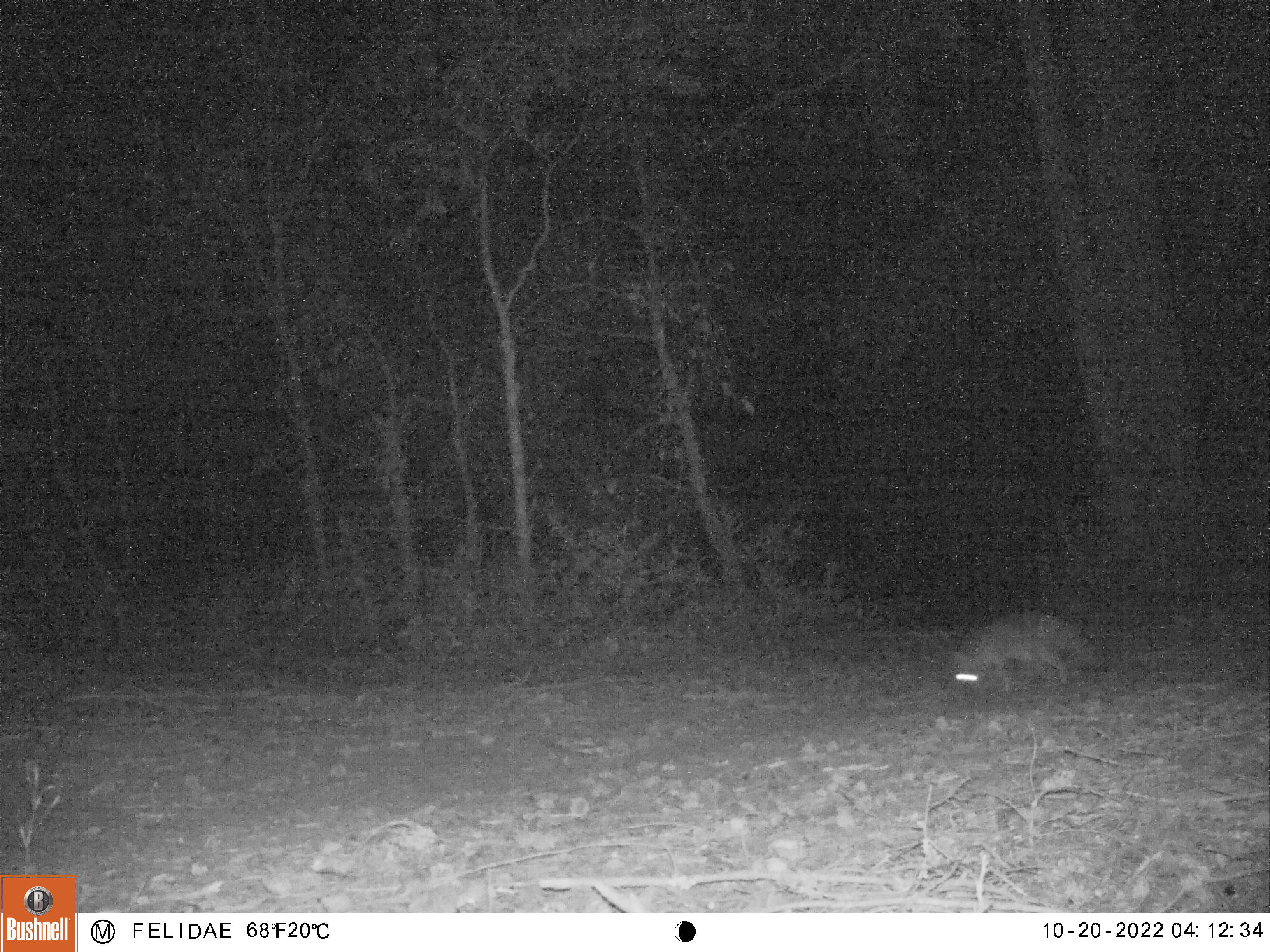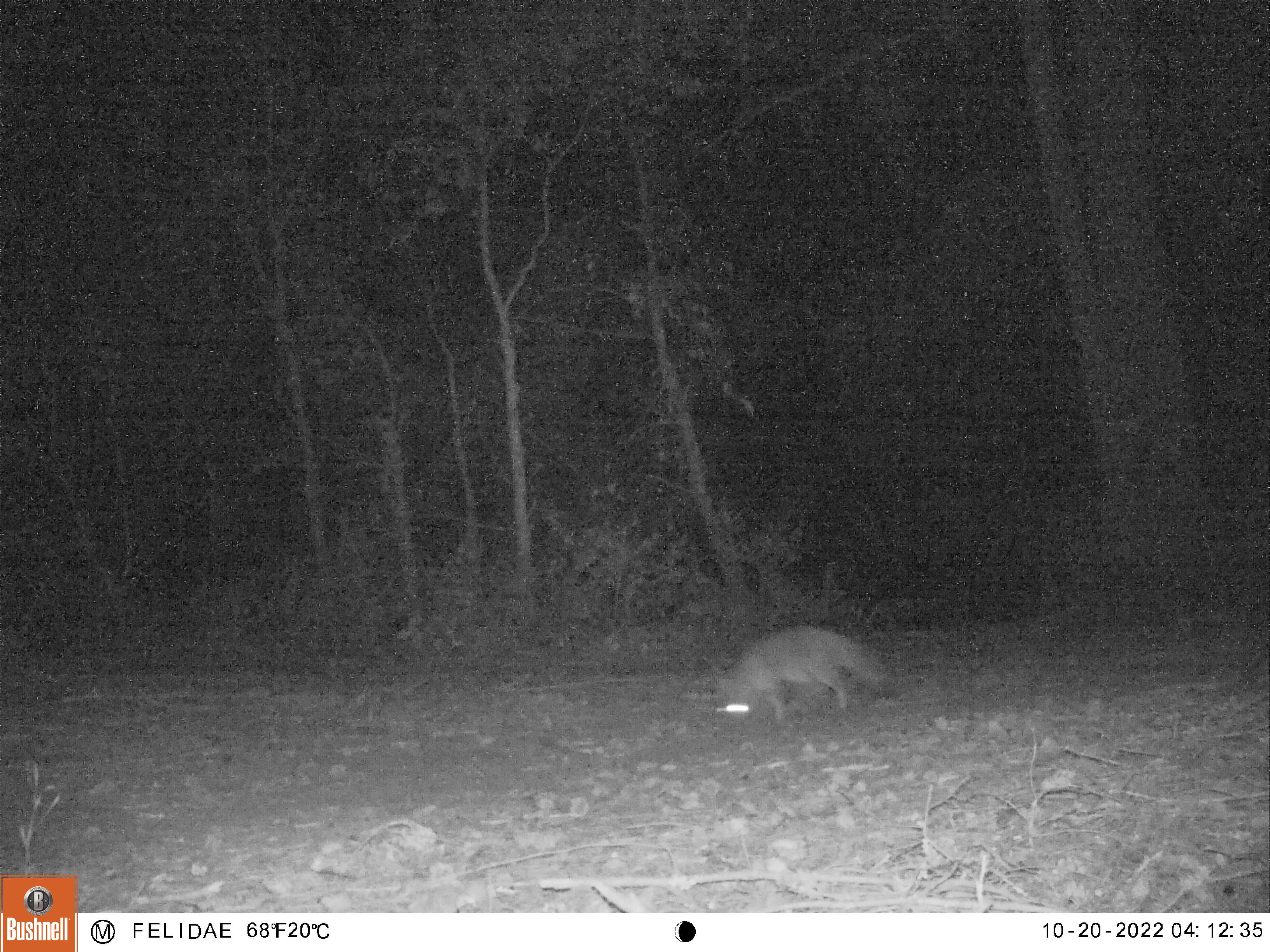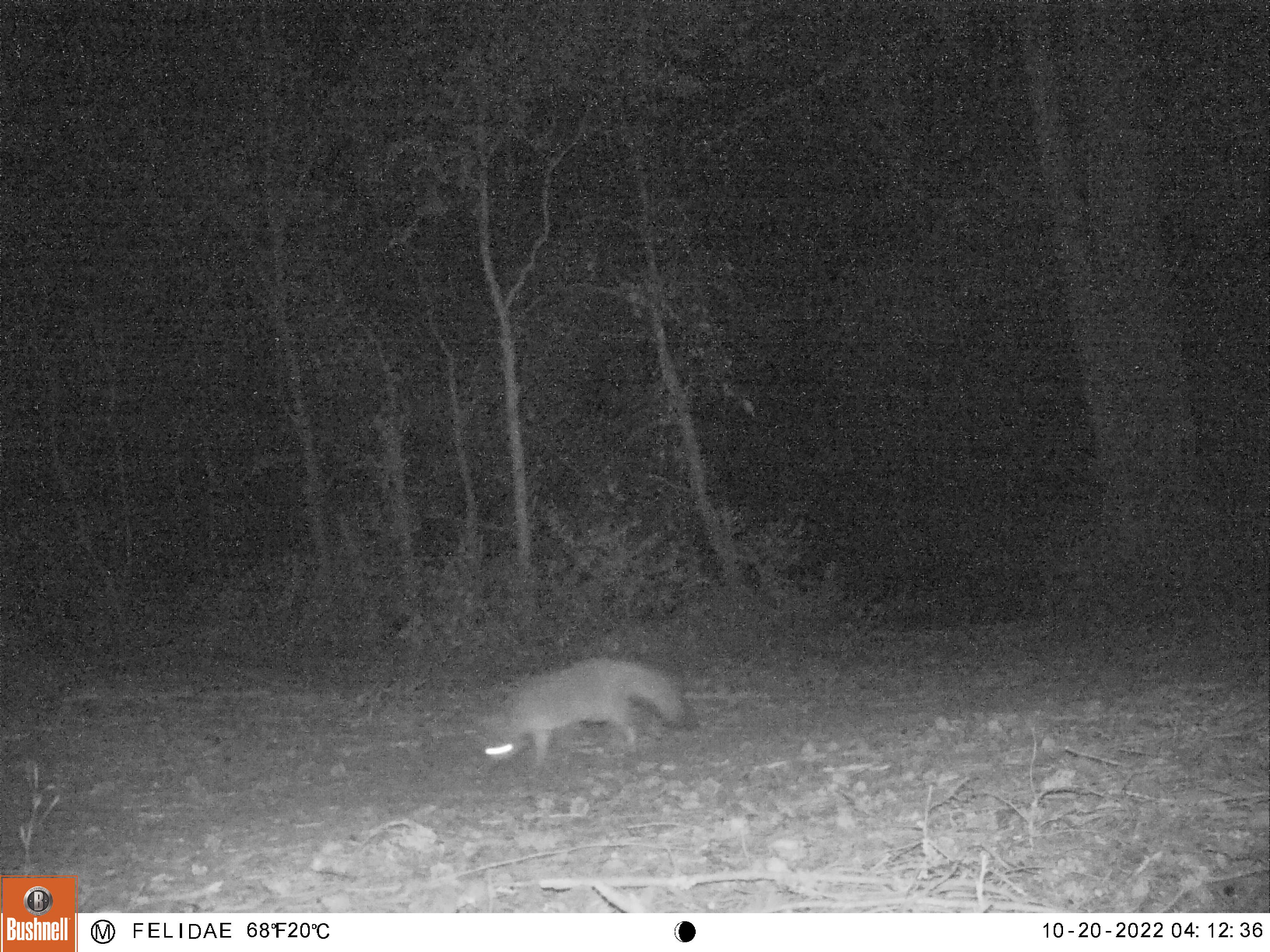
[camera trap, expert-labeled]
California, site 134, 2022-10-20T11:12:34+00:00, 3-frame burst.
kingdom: Animalia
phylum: Chordata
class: Mammalia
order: Carnivora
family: Canidae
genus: Urocyon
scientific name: Urocyon cinereoargenteus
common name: gray fox